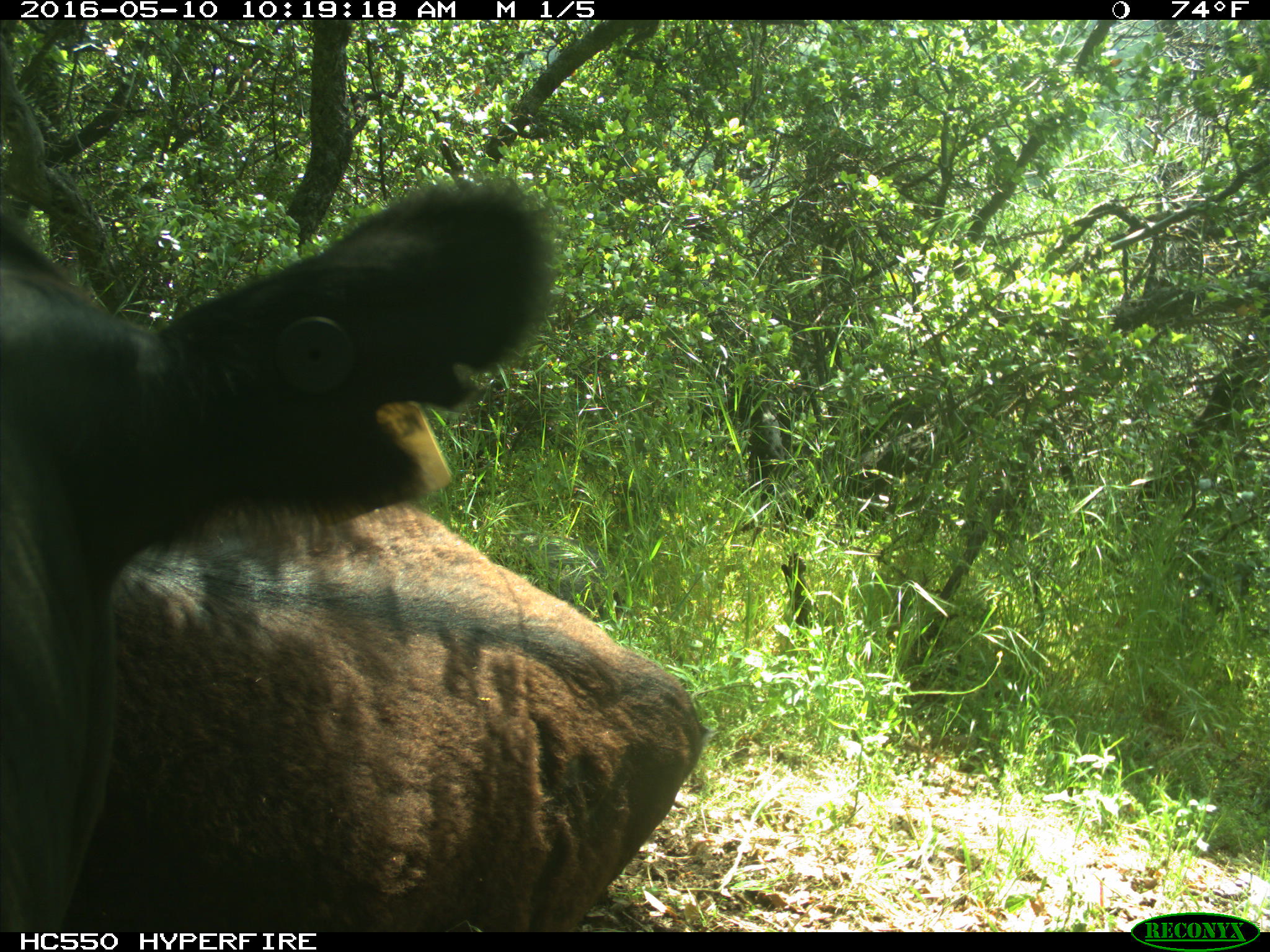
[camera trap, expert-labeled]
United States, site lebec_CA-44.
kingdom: Animalia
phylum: Chordata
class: Mammalia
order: Artiodactyla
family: Bovidae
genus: Bos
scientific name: Bos taurus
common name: domestic cow